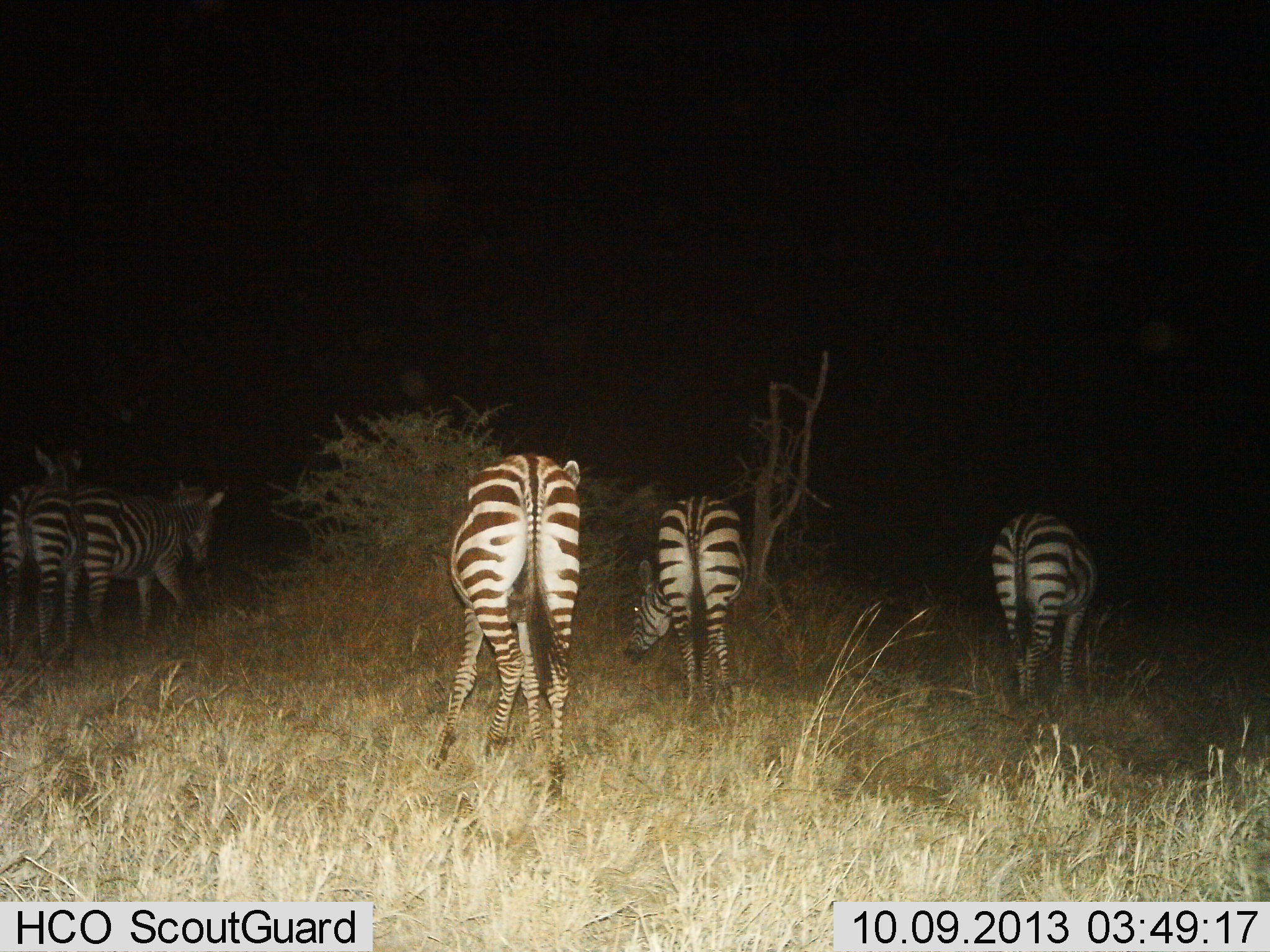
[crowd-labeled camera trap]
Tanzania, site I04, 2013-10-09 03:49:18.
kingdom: Animalia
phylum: Chordata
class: Mammalia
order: Perissodactyla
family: Equidae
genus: Equus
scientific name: Equus quagga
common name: plains zebra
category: zebra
Zebra (plains zebra) (Equus quagga), count 5. Behavior (volunteer vote fractions): standing 59%, resting 0%, moving 59%, interacting 12%. Young present (vote fraction): 0%. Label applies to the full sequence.